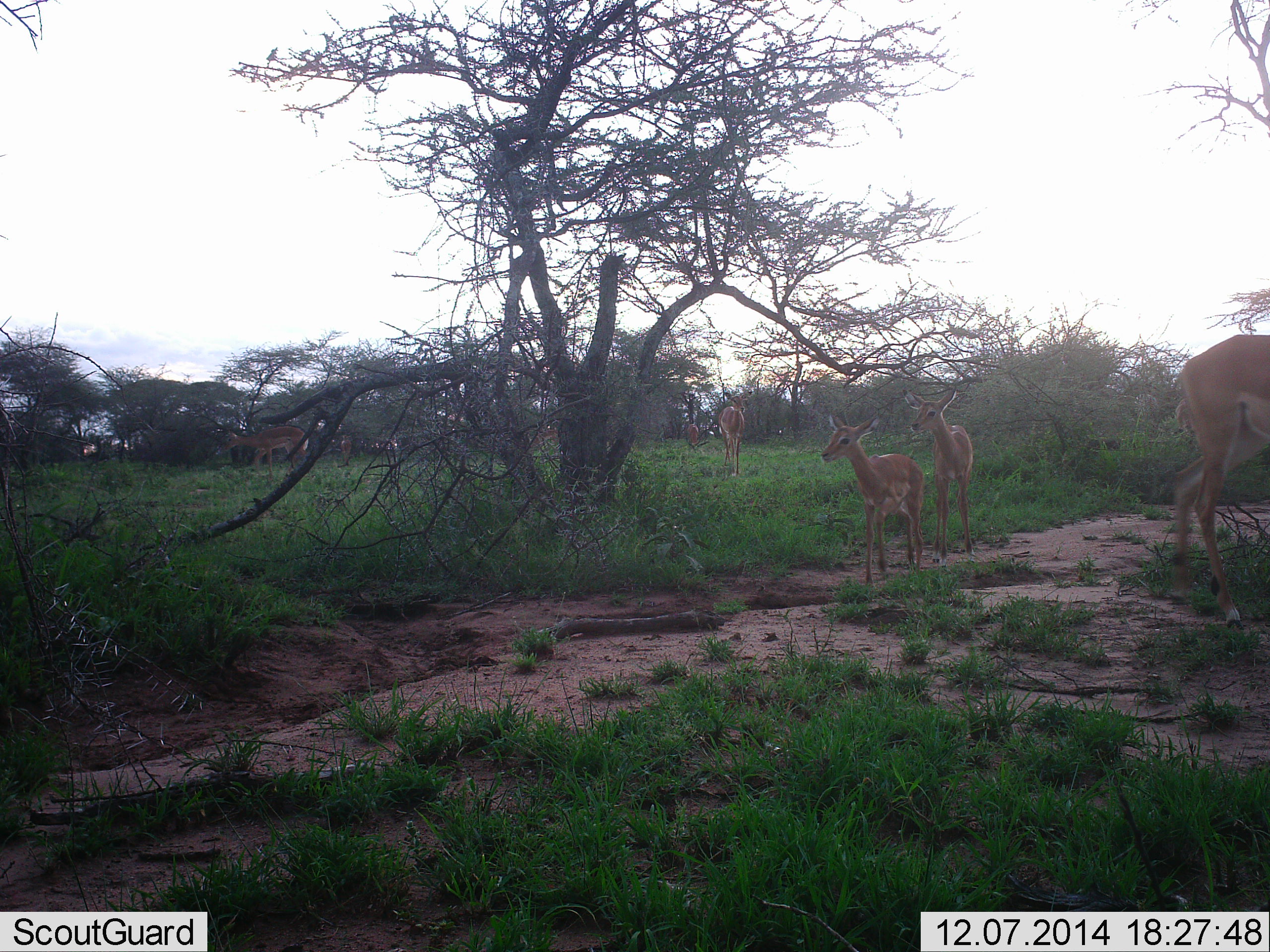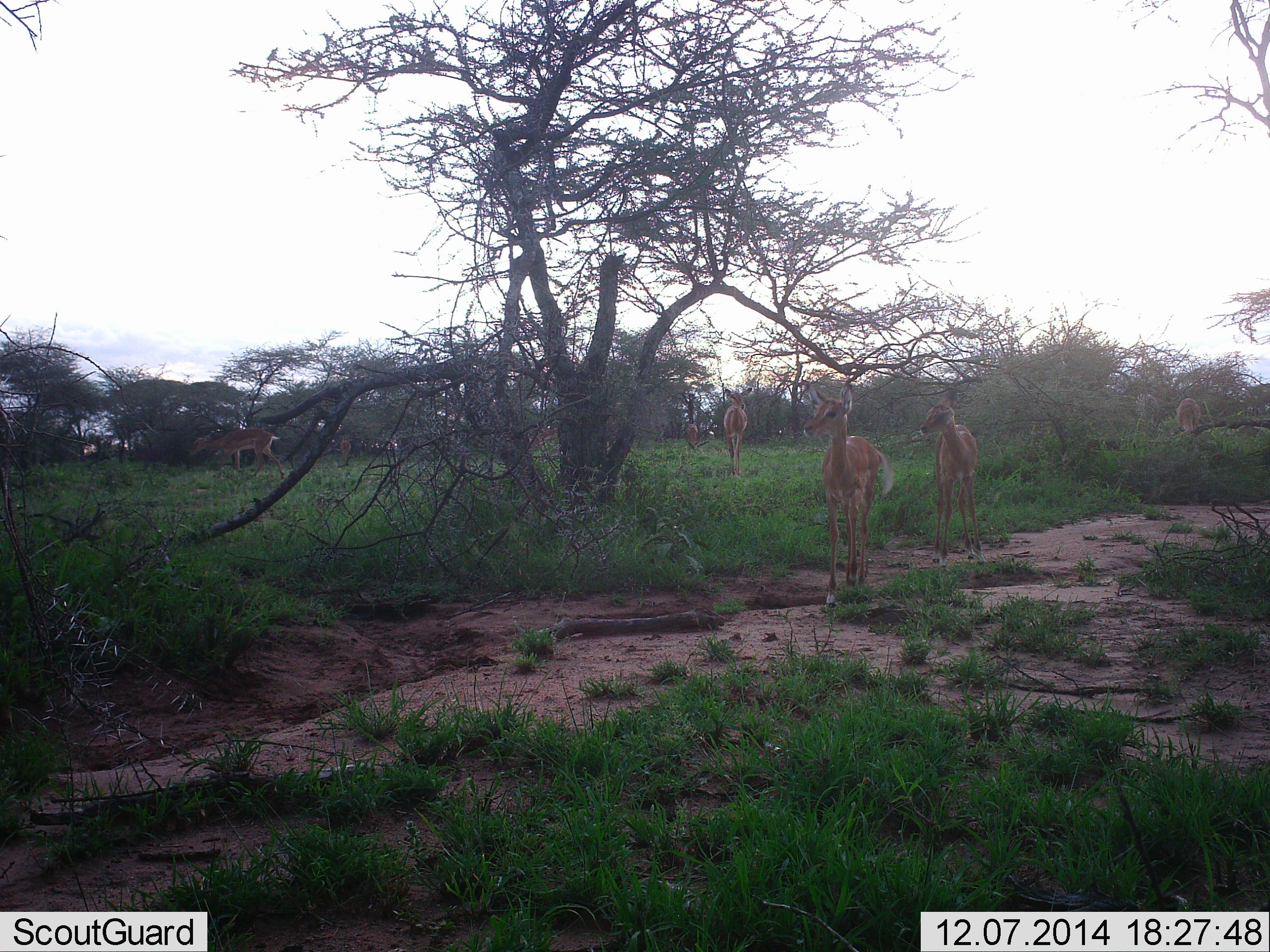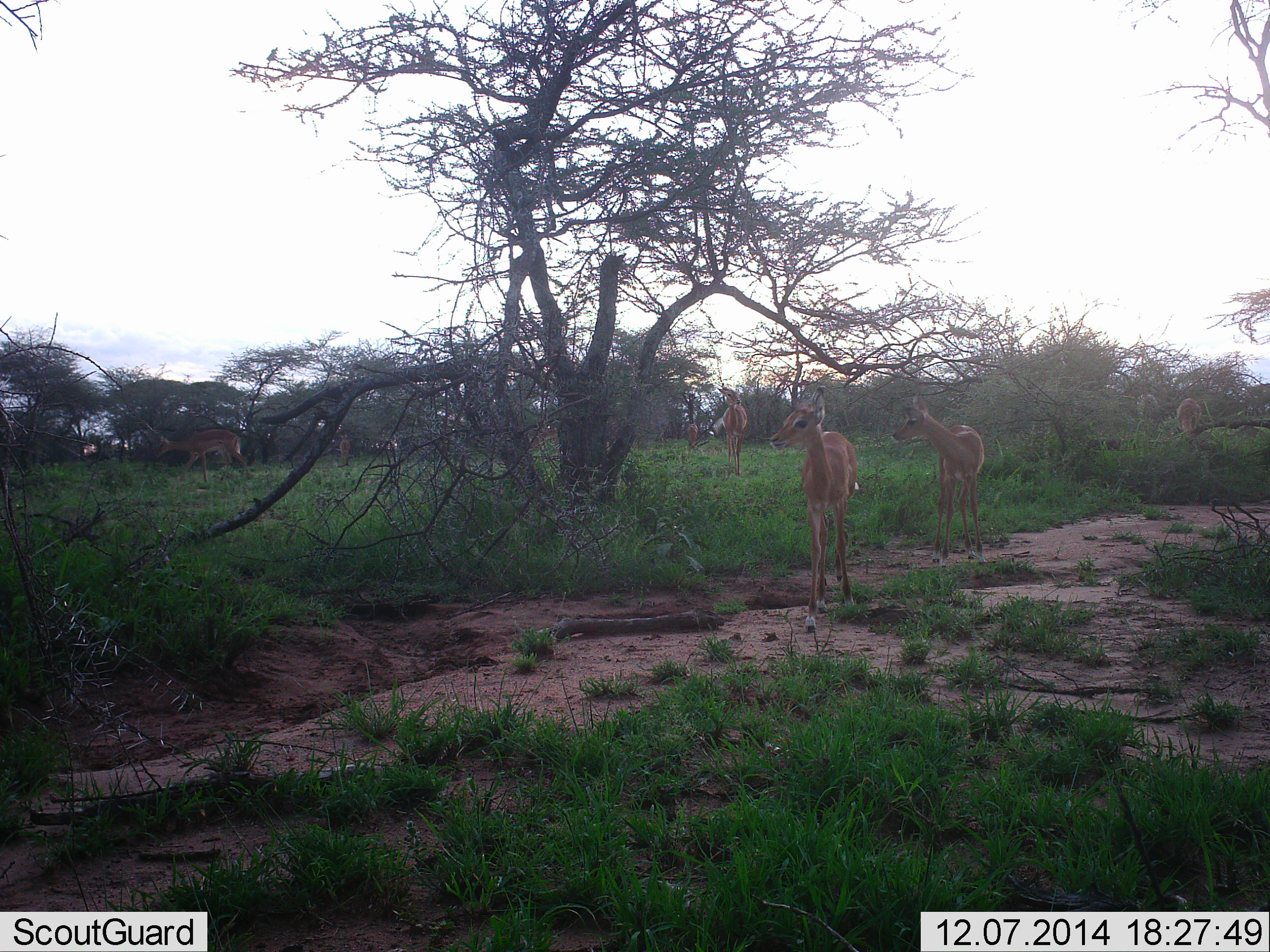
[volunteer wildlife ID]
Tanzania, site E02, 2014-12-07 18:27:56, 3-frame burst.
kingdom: Animalia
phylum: Chordata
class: Mammalia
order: Artiodactyla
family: Bovidae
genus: Aepyceros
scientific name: Aepyceros melampus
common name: impala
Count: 8.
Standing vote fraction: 60%.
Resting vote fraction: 0%.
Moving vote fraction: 80%.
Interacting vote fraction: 0%.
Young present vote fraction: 20%.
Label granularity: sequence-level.